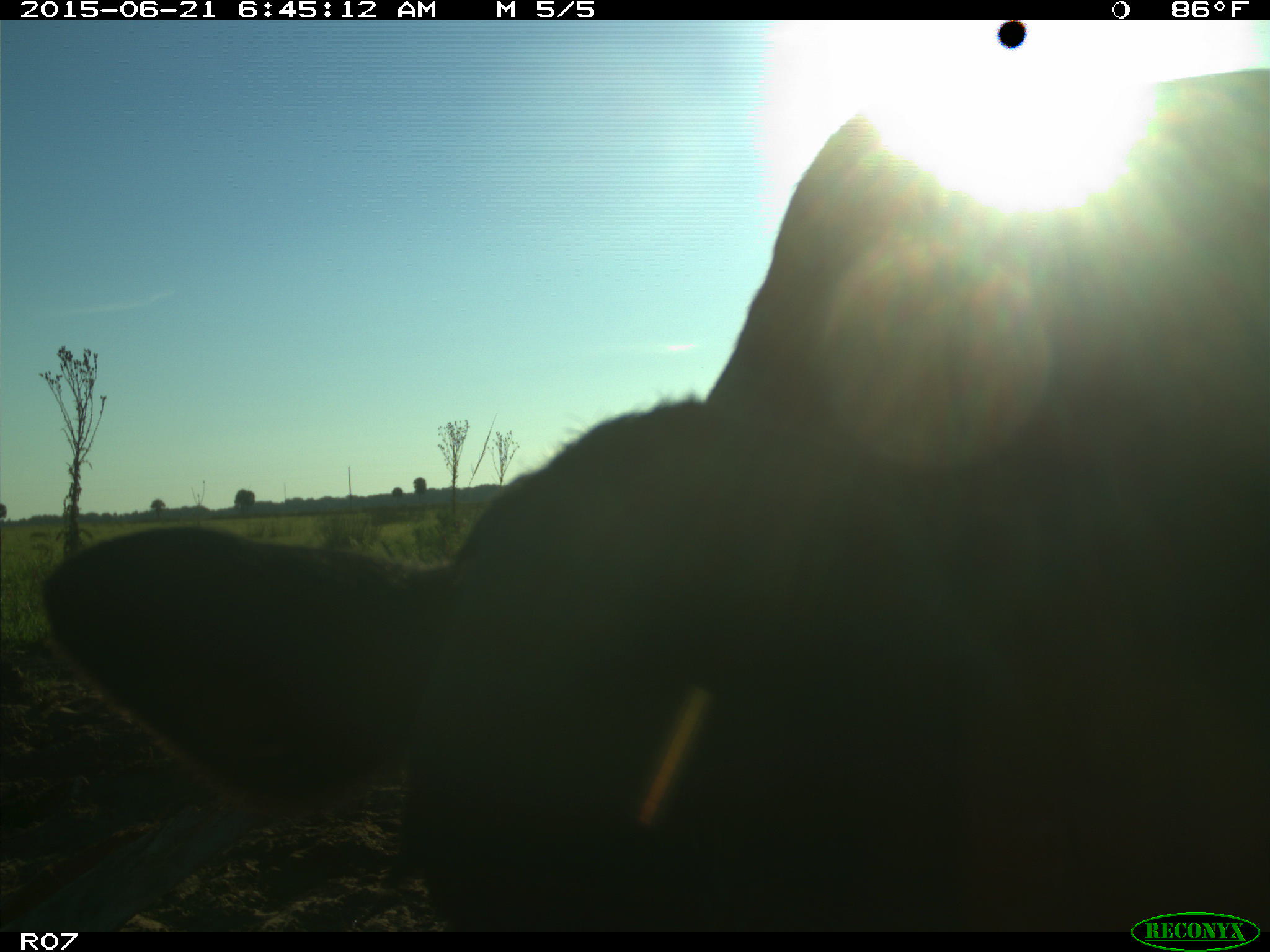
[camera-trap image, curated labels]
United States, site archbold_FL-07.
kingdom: Animalia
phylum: Chordata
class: Mammalia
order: Artiodactyla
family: Bovidae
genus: Bos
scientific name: Bos taurus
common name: domestic cow